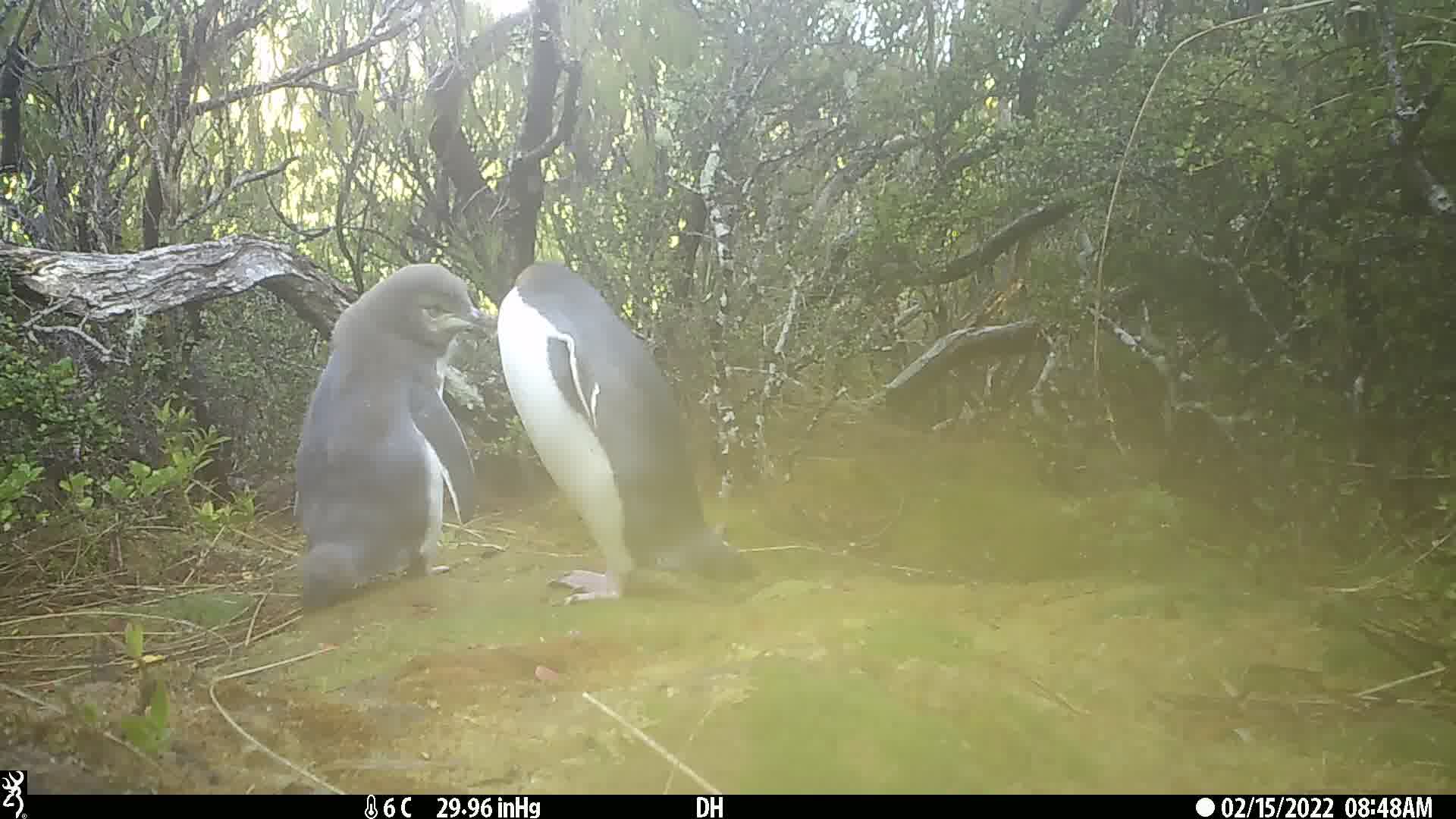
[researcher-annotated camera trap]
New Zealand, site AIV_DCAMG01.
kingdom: Animalia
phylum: Chordata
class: Aves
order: Sphenisciformes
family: Spheniscidae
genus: Megadyptes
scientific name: Megadyptes antipodes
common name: yellow-eyed penguin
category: yellow eyed penguin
Yellow eyed penguin (yellow-eyed penguin) (Megadyptes antipodes).